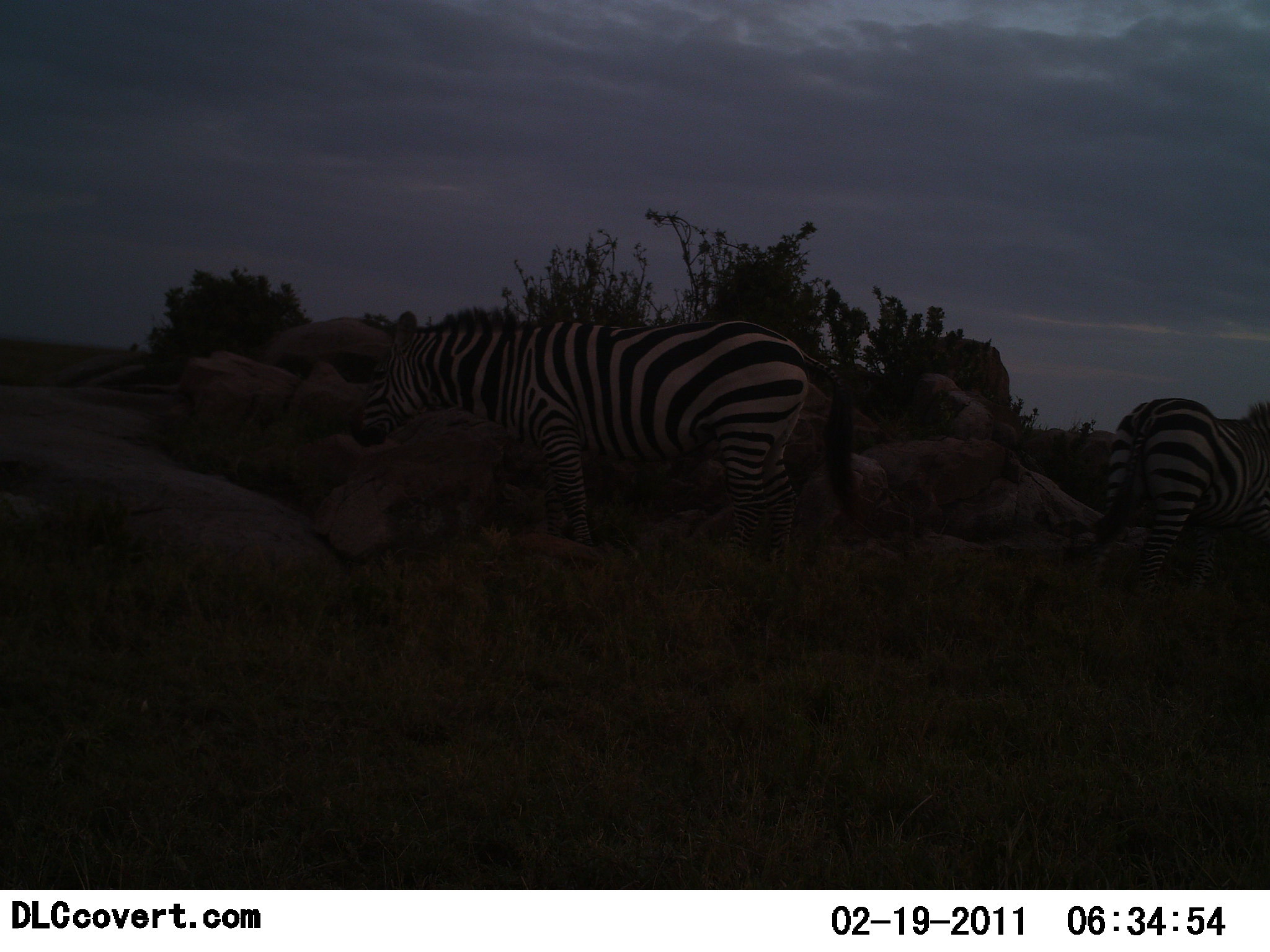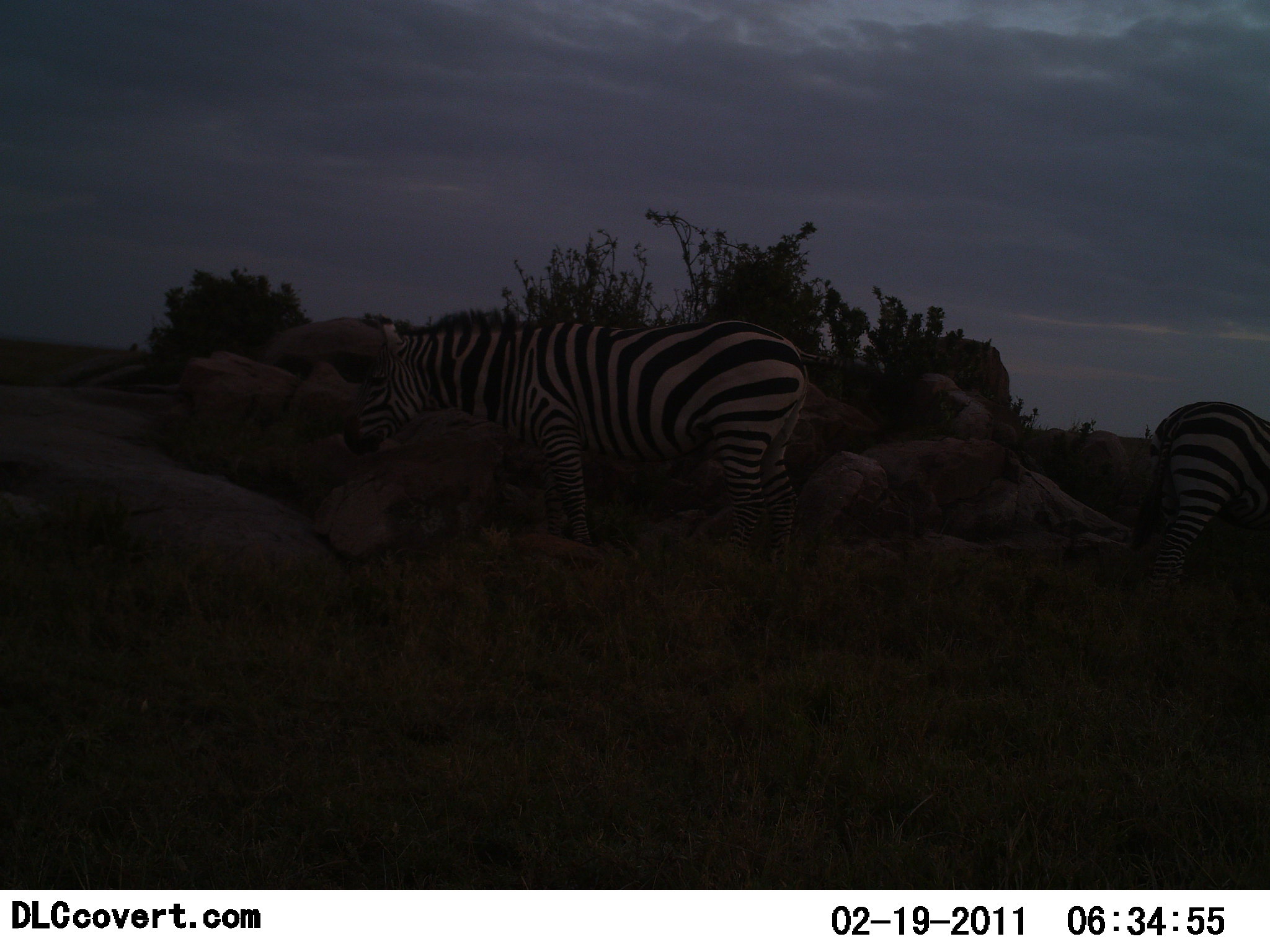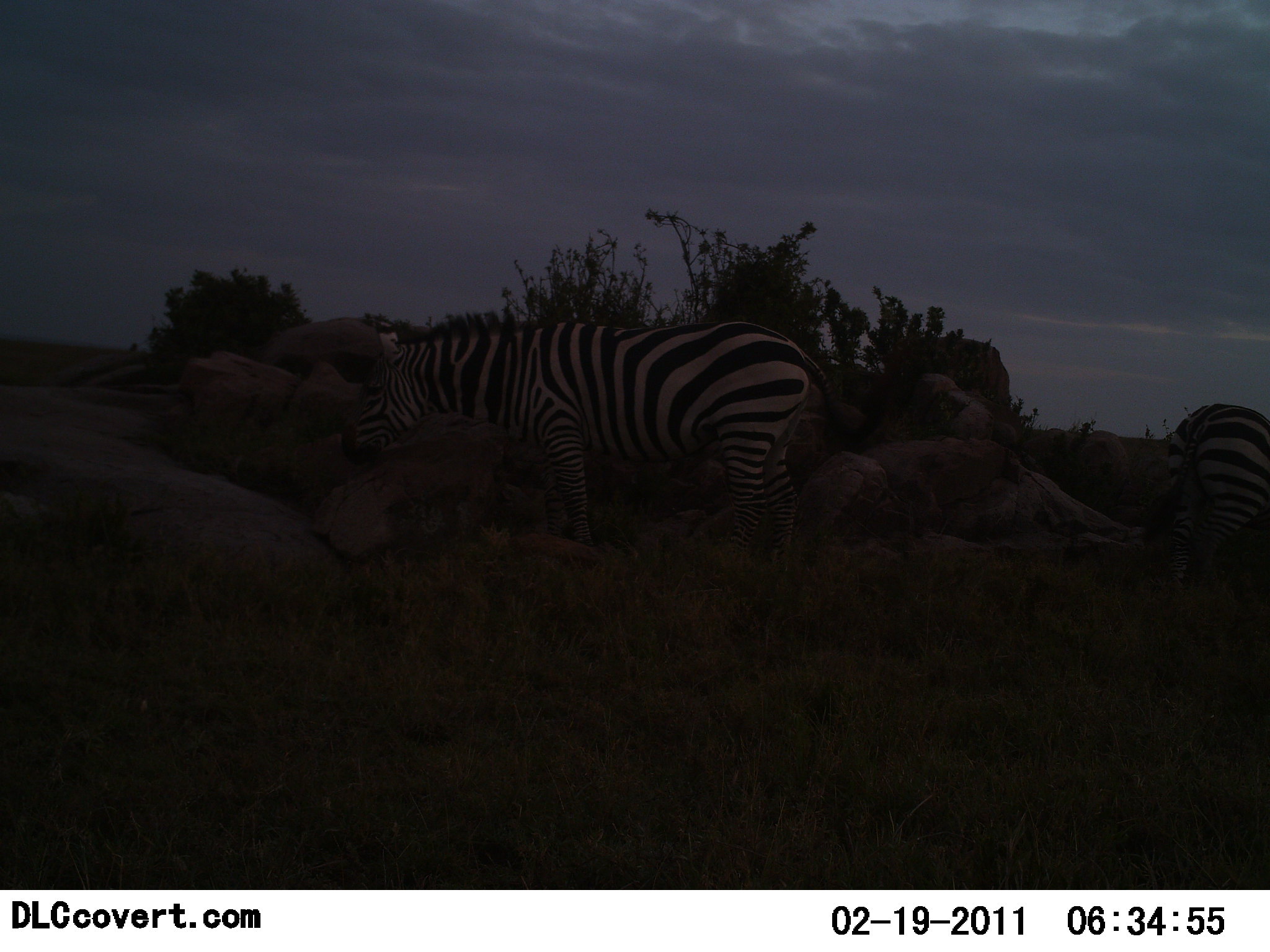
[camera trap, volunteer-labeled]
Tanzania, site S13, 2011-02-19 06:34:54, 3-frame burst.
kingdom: Animalia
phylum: Chordata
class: Mammalia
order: Perissodactyla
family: Equidae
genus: Equus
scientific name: Equus quagga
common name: plains zebra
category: zebra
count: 2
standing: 73%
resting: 0%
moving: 20%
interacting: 0%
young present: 0%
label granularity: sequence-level